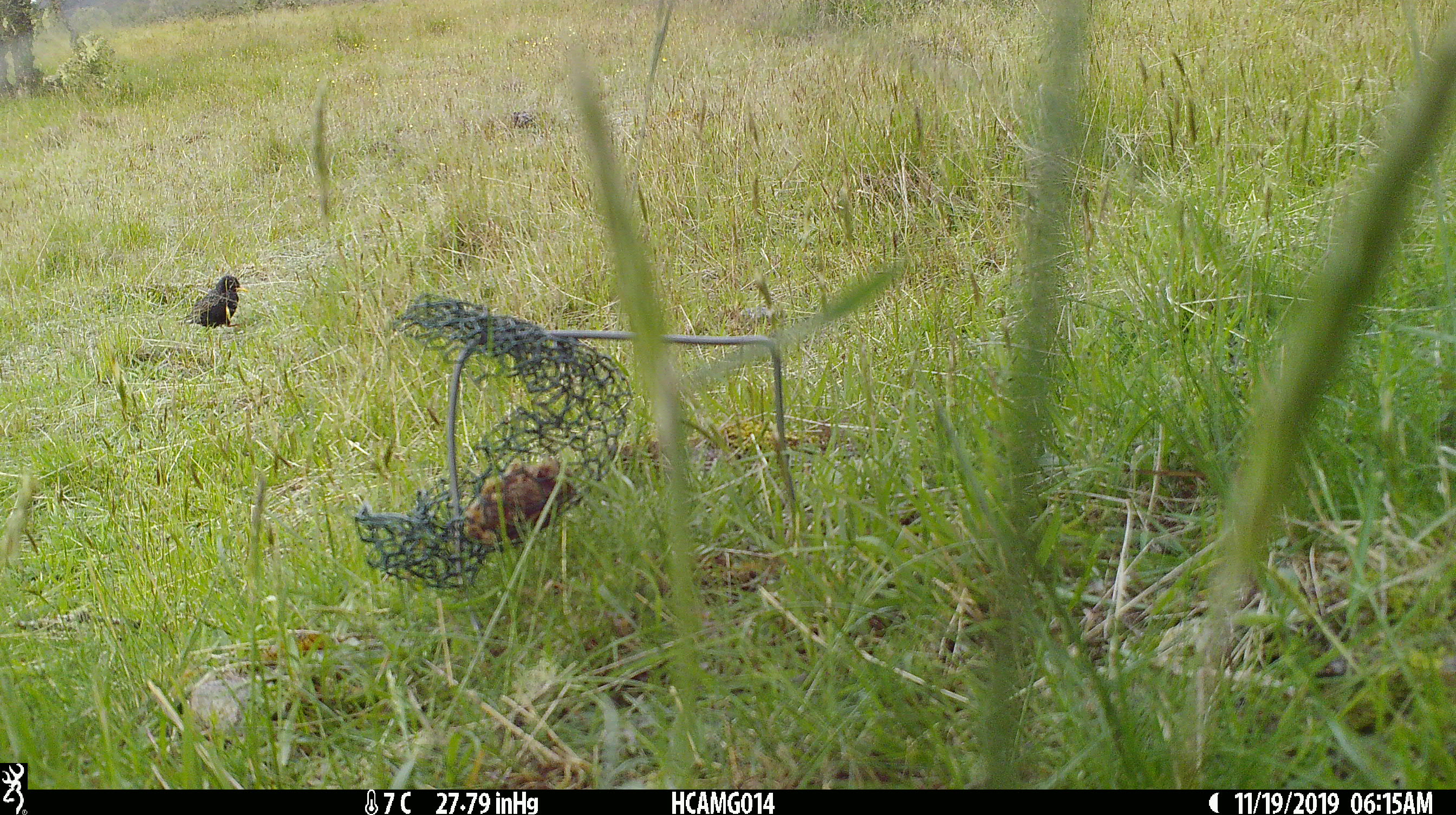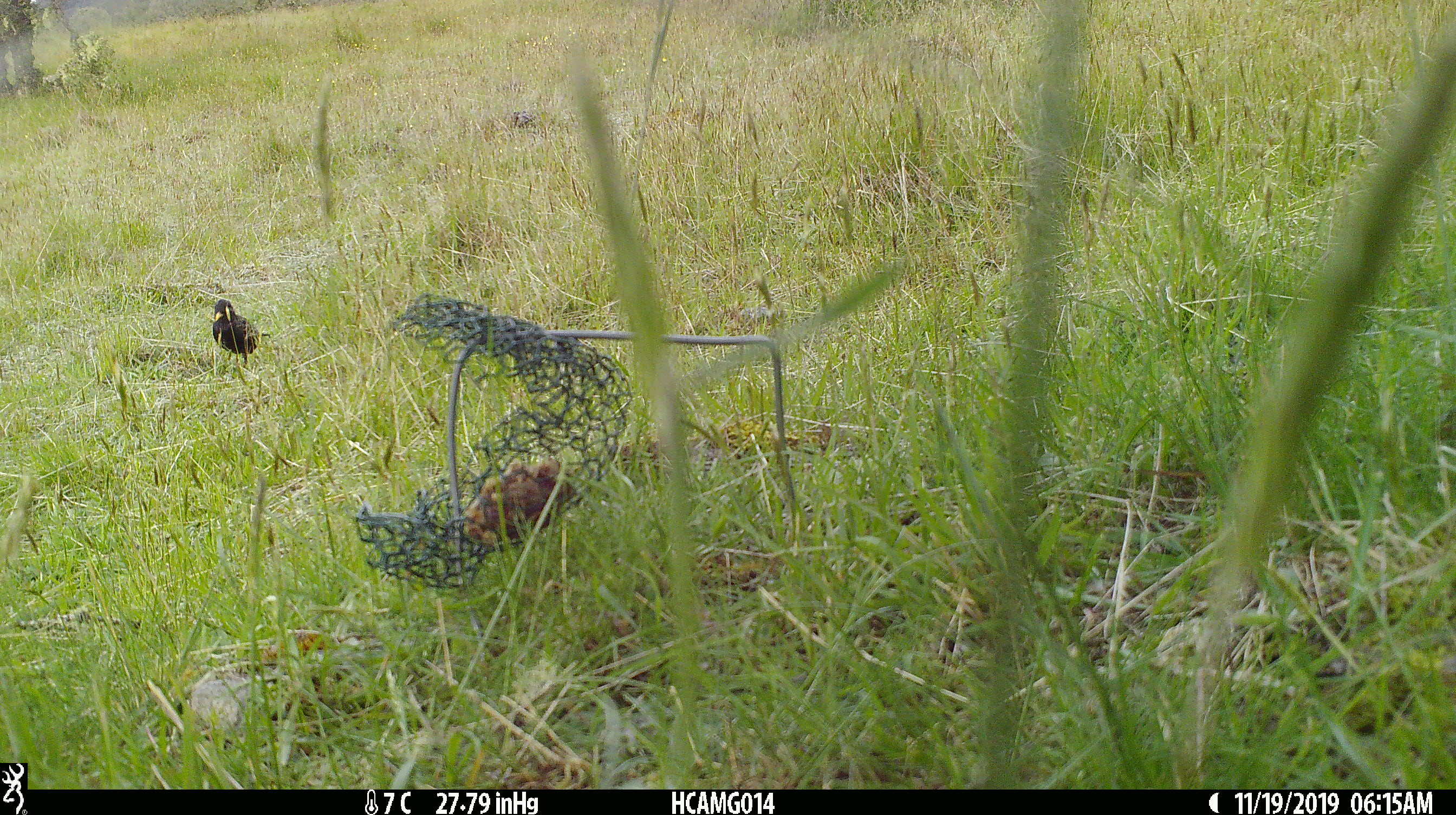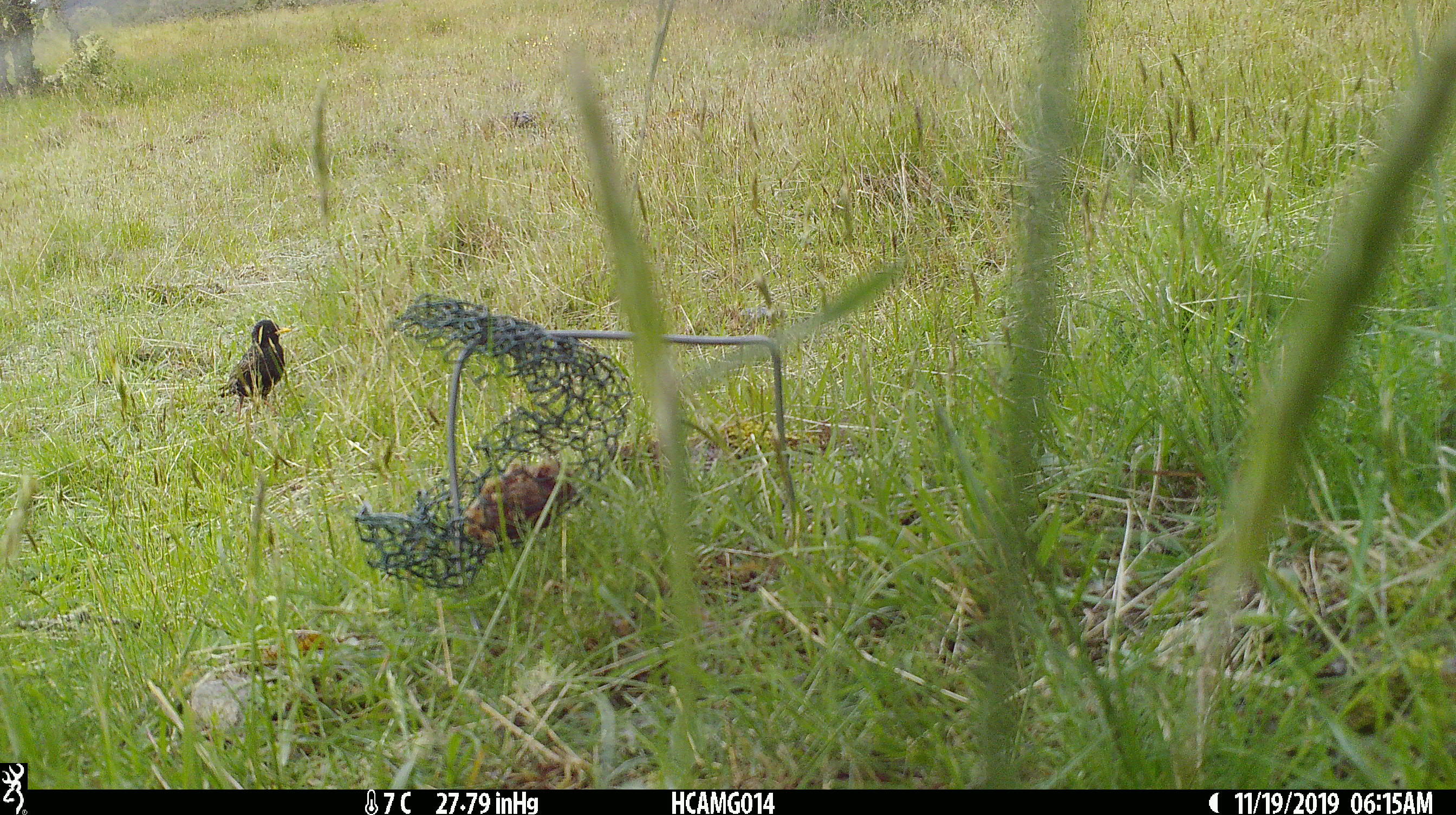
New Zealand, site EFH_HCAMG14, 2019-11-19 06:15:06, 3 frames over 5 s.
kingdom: Animalia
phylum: Chordata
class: Aves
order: Passeriformes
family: Sturnidae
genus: Sturnus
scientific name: Sturnus vulgaris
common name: european starling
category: starling